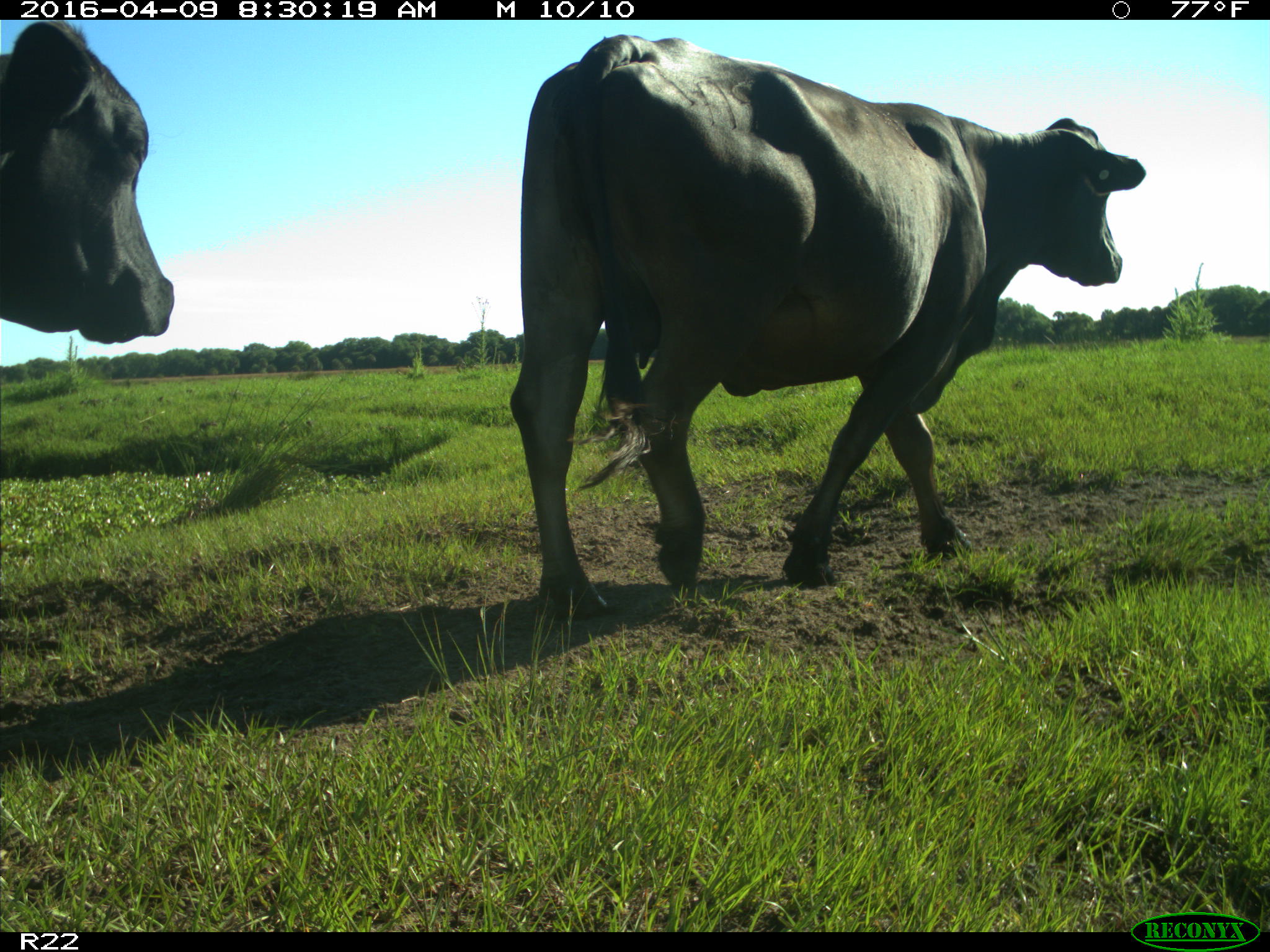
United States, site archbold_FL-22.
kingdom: Animalia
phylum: Chordata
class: Mammalia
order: Artiodactyla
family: Bovidae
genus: Bos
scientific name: Bos taurus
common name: domestic cow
Bos taurus (domestic cow).